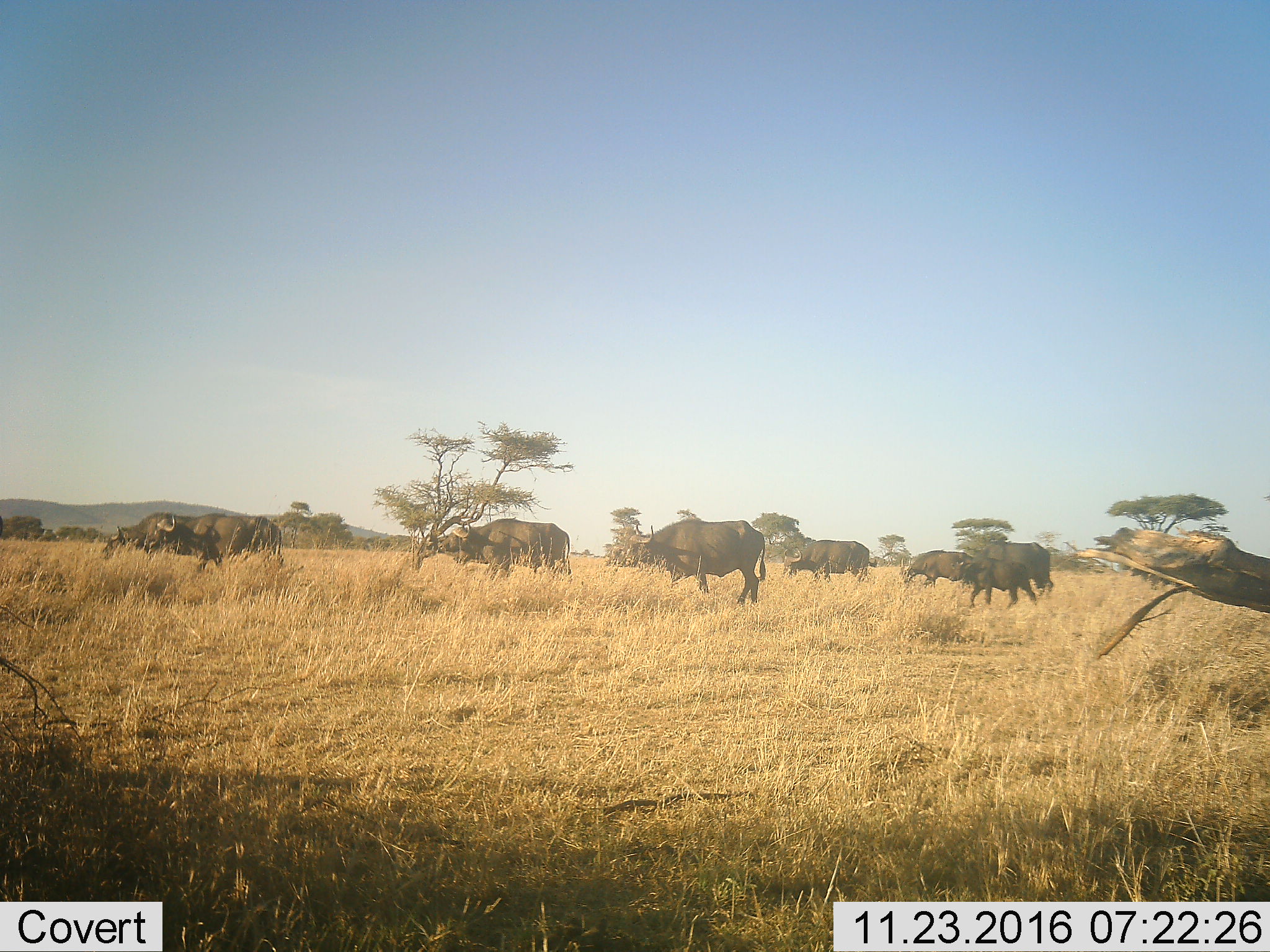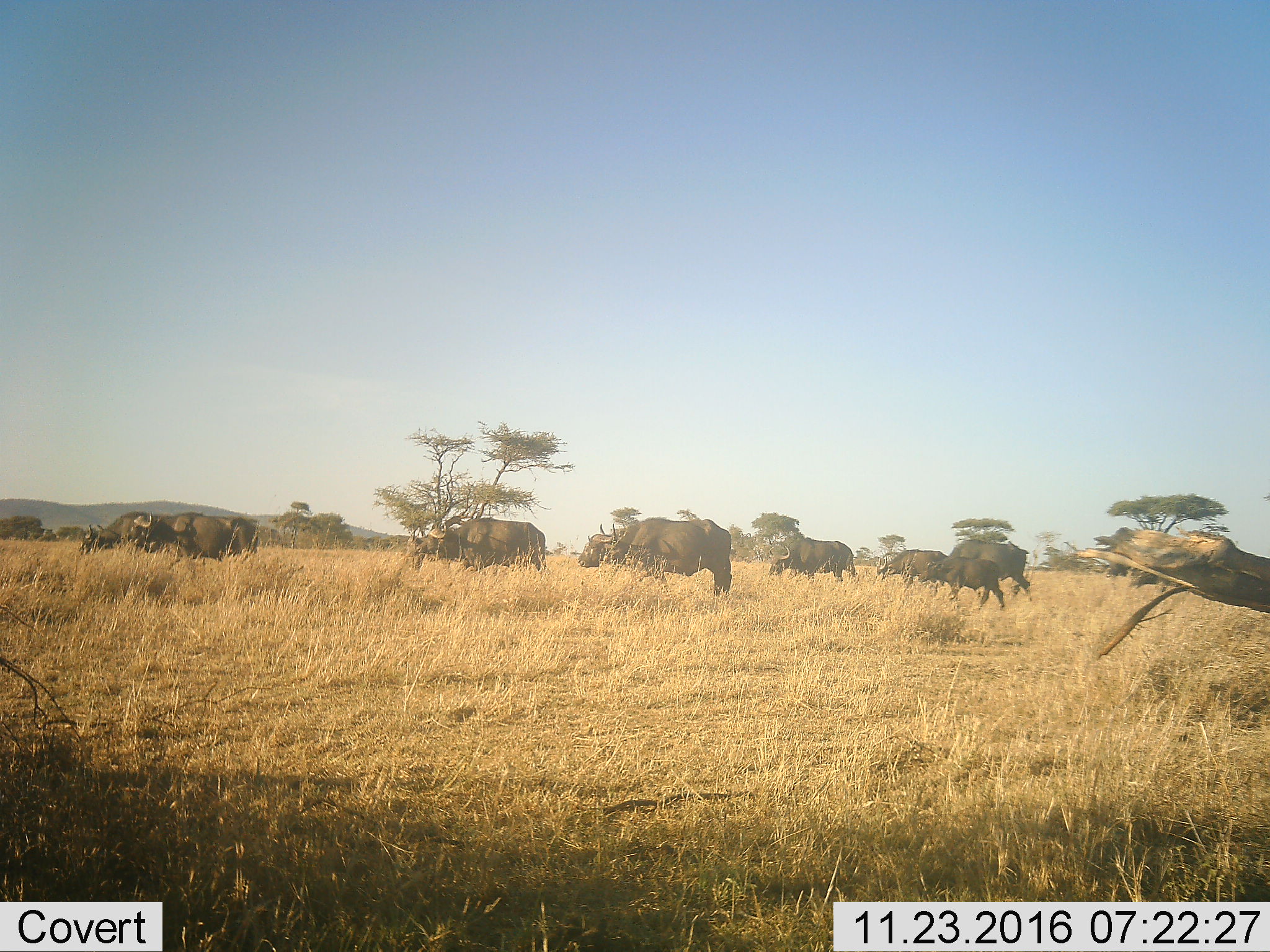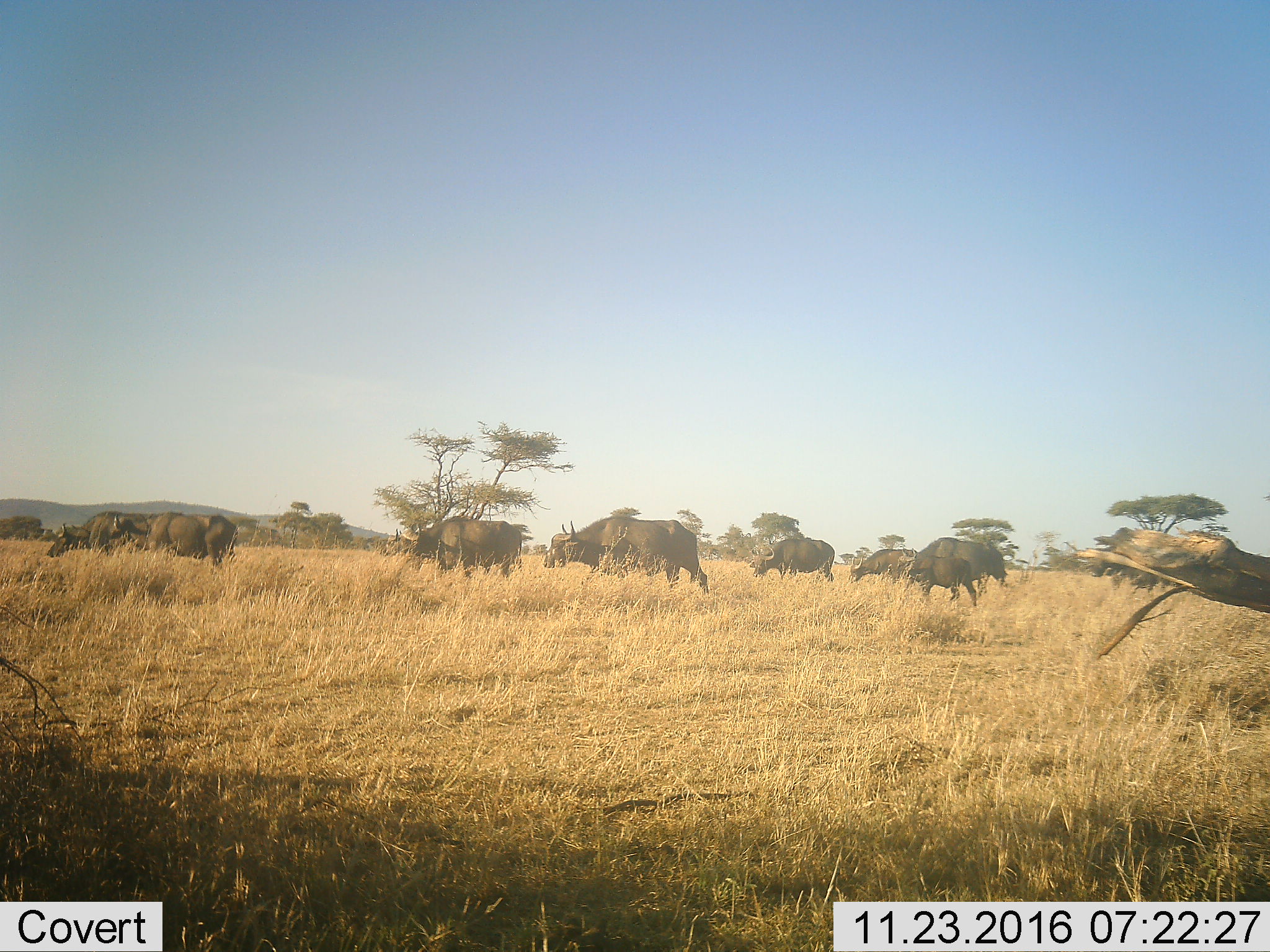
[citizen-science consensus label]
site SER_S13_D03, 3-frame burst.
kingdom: Animalia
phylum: Chordata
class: Mammalia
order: Artiodactyla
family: Bovidae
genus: Syncerus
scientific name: Syncerus caffer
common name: african buffalo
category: buffalo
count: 11-50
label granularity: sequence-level